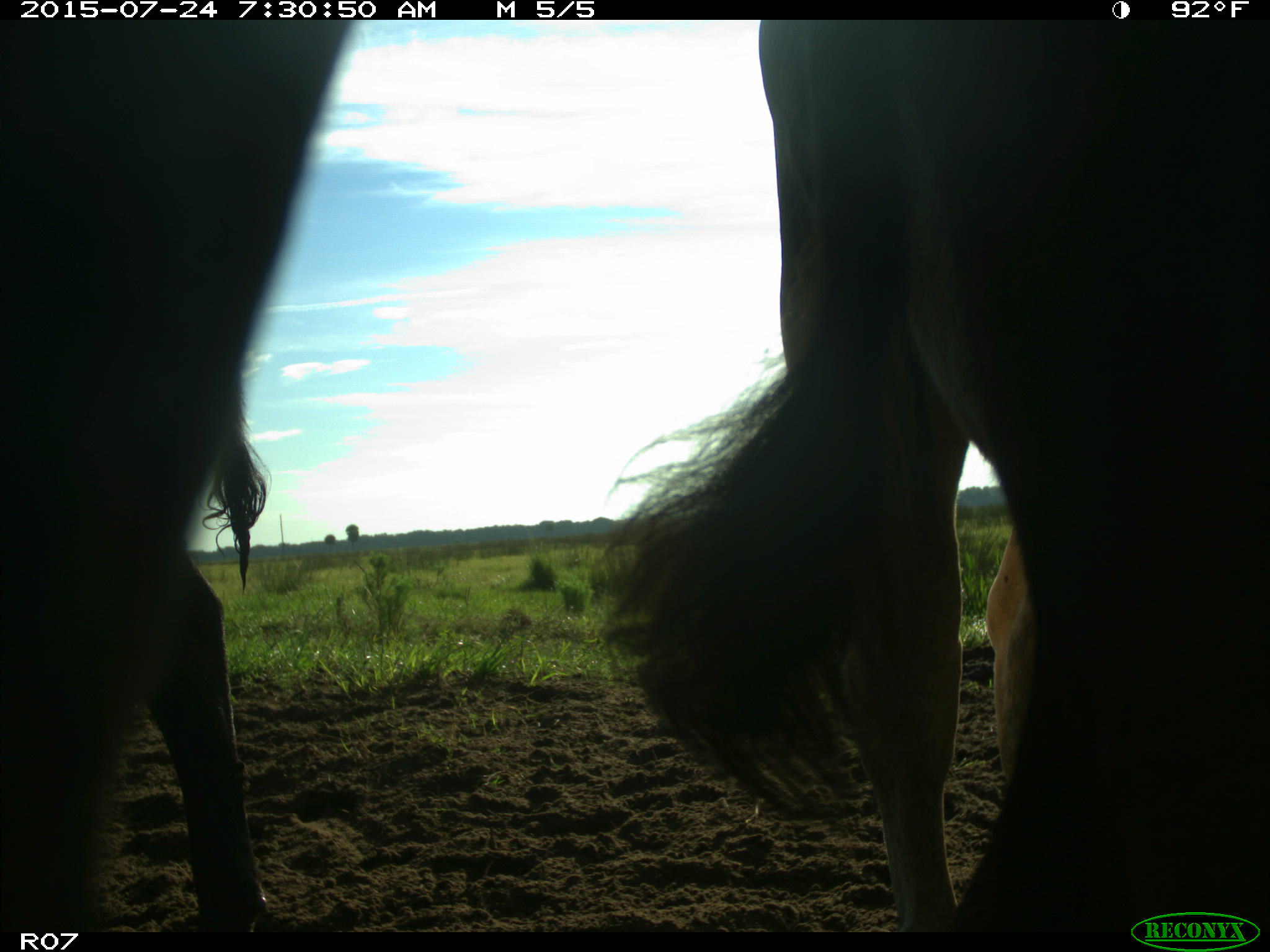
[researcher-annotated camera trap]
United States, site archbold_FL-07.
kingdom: Animalia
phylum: Chordata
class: Mammalia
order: Artiodactyla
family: Bovidae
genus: Bos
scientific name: Bos taurus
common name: domestic cow